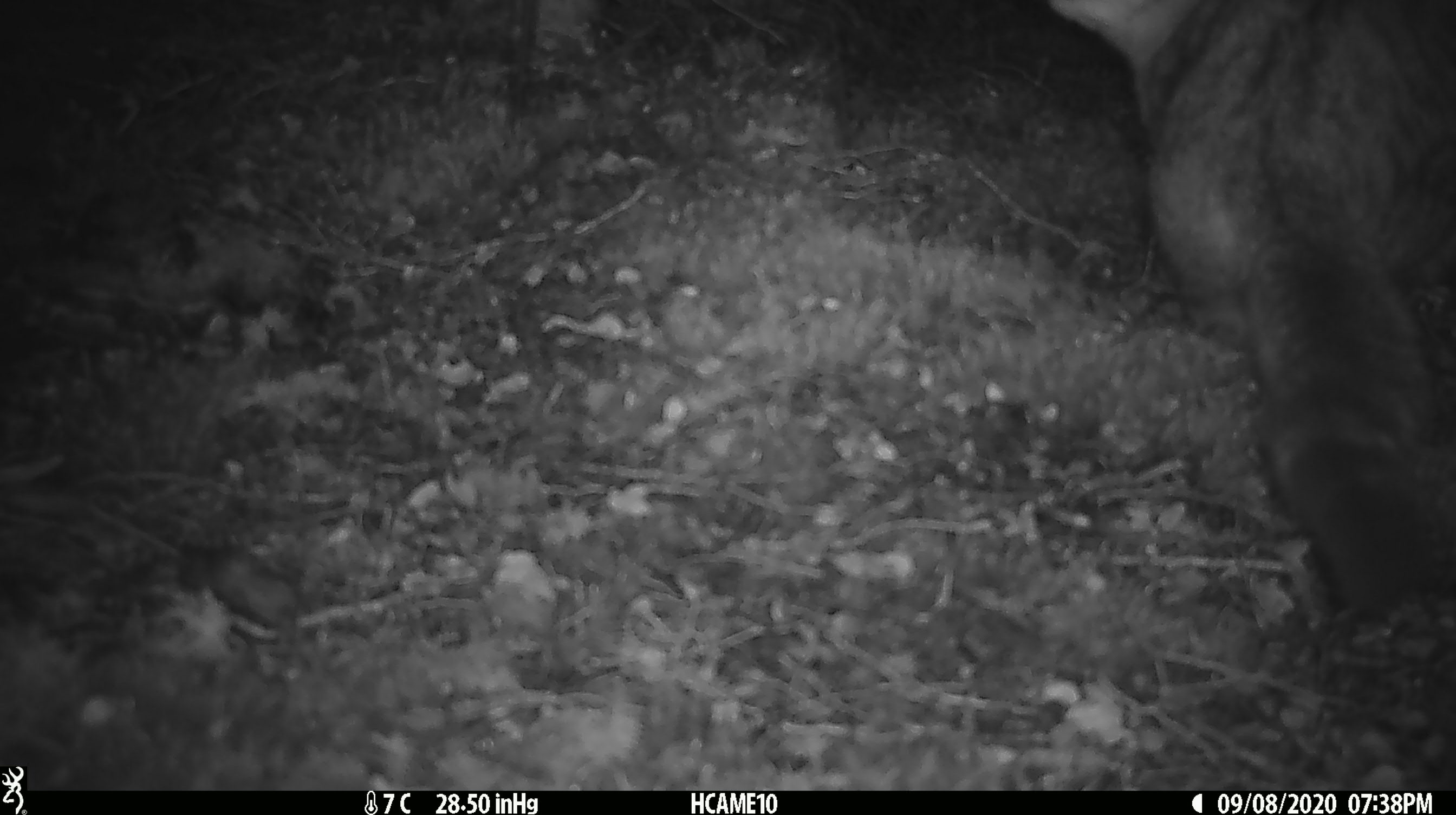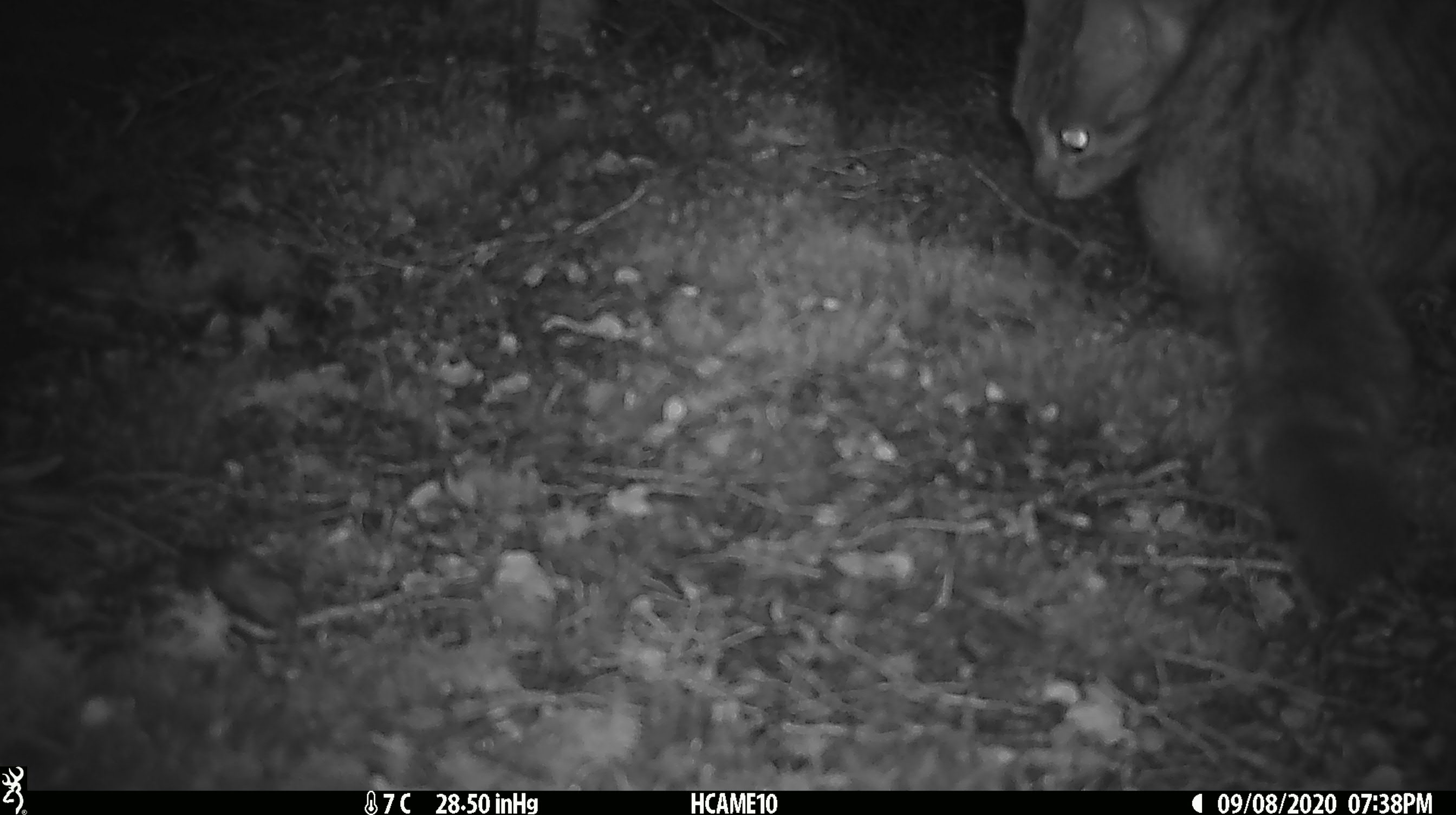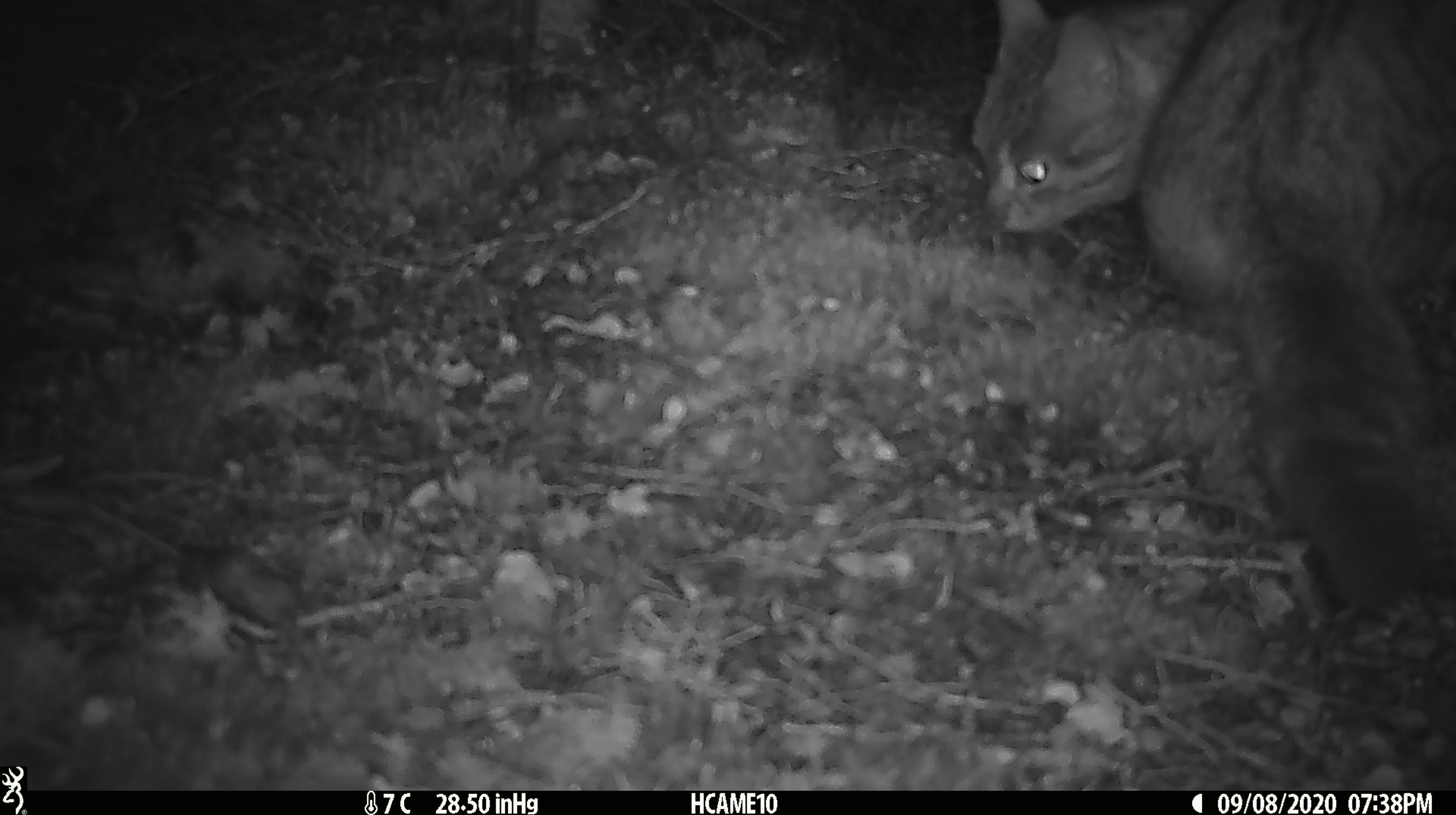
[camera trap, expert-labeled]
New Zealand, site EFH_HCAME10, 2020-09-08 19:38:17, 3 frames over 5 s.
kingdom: Animalia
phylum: Chordata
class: Mammalia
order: Carnivora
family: Felidae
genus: Felis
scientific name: Felis catus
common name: domestic cat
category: cat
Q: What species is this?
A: Cat (domestic cat) (Felis catus).